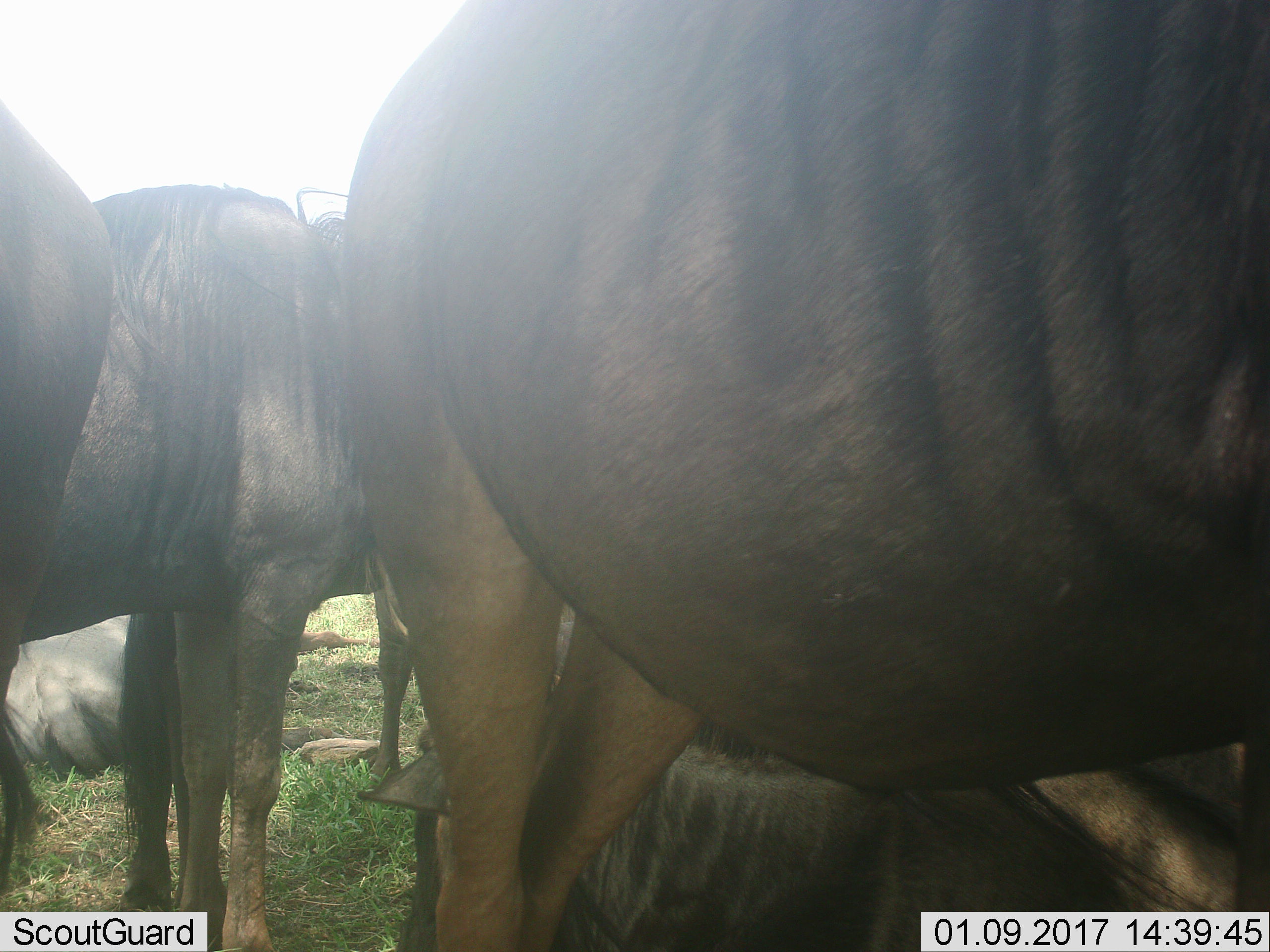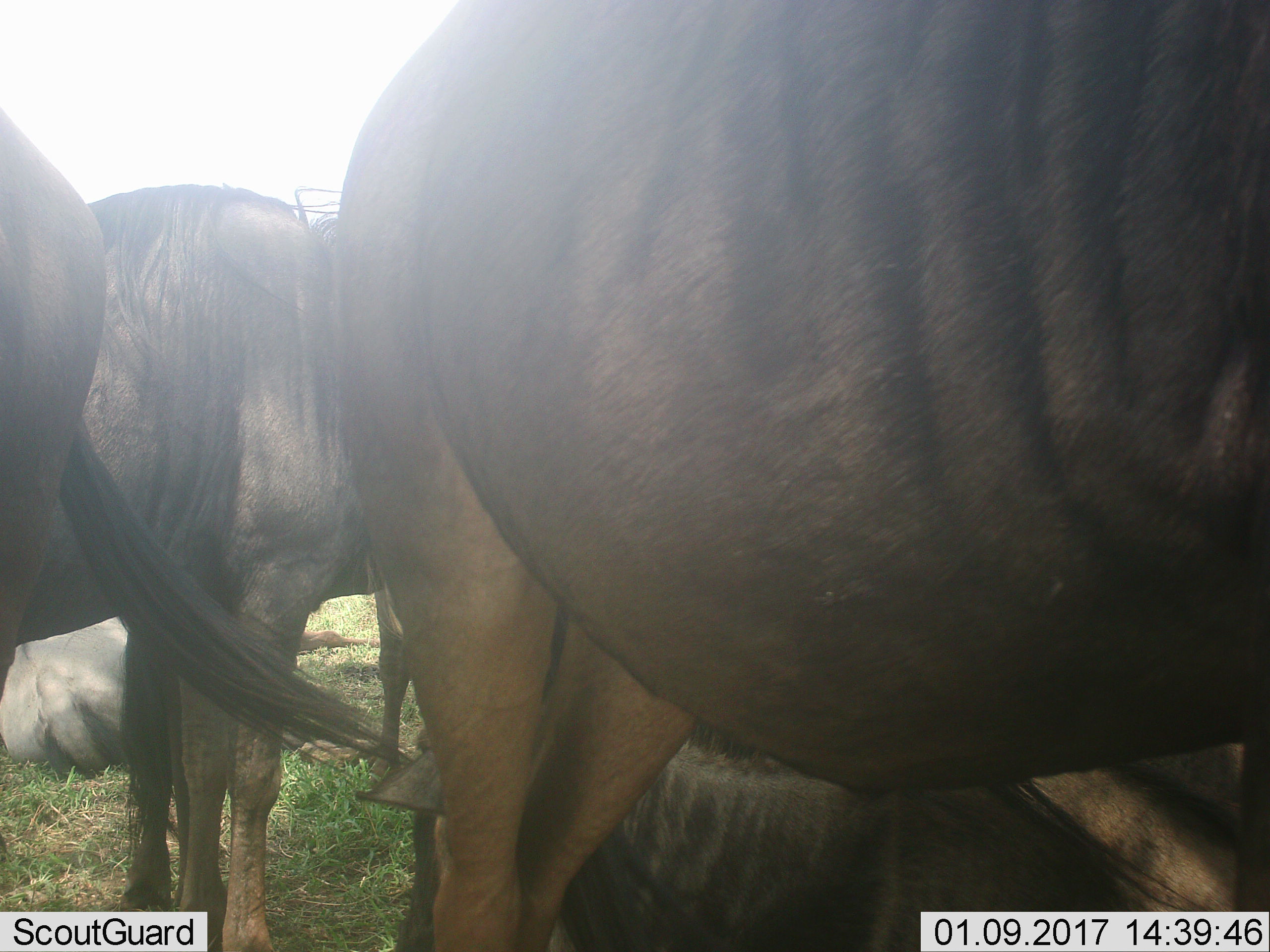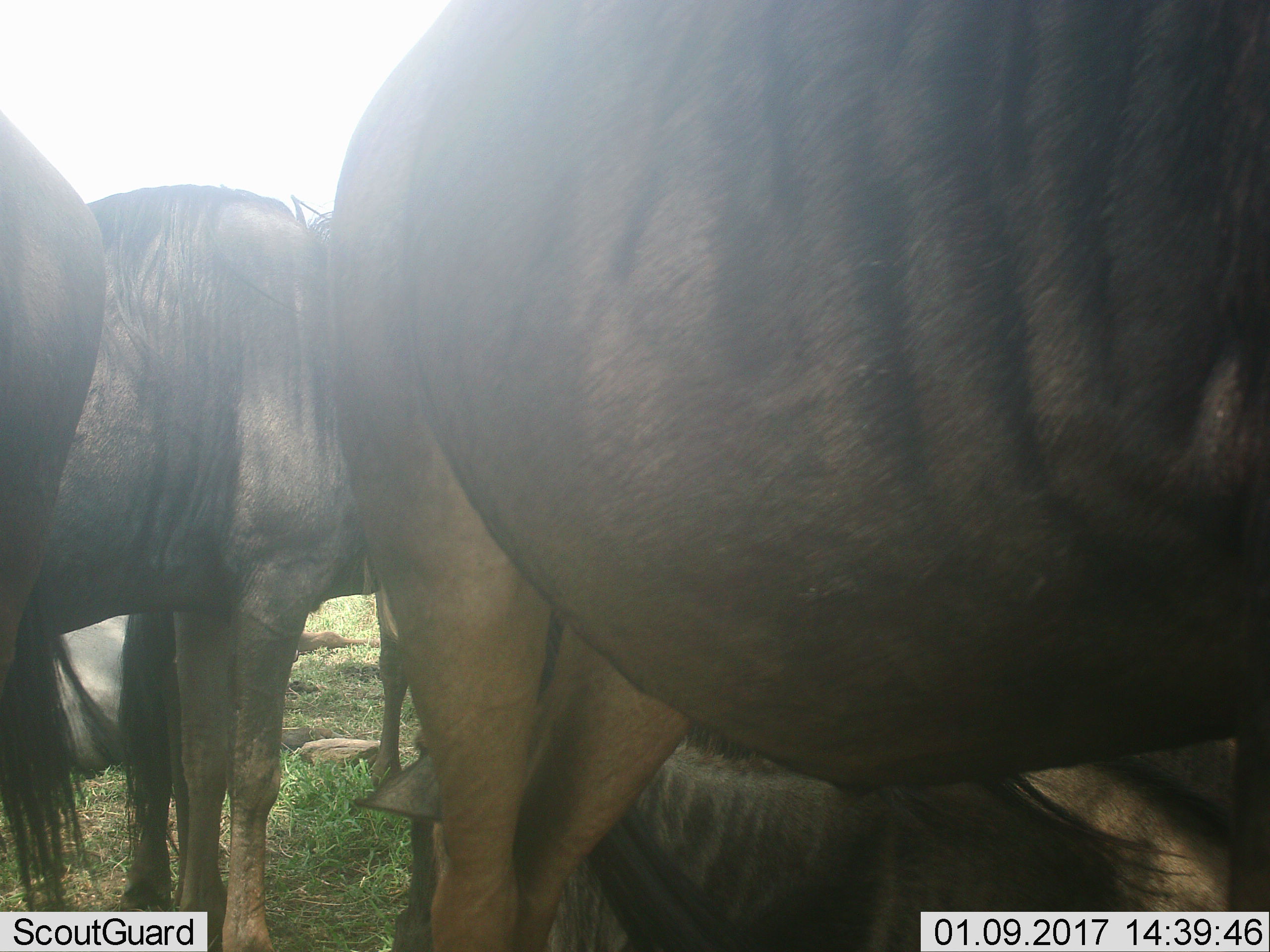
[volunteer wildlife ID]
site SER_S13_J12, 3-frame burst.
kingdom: Animalia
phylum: Chordata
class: Mammalia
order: Artiodactyla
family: Bovidae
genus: Connochaetes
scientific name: Connochaetes taurinus taurinus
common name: blue wildebeest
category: wildebeestblue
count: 5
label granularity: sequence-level